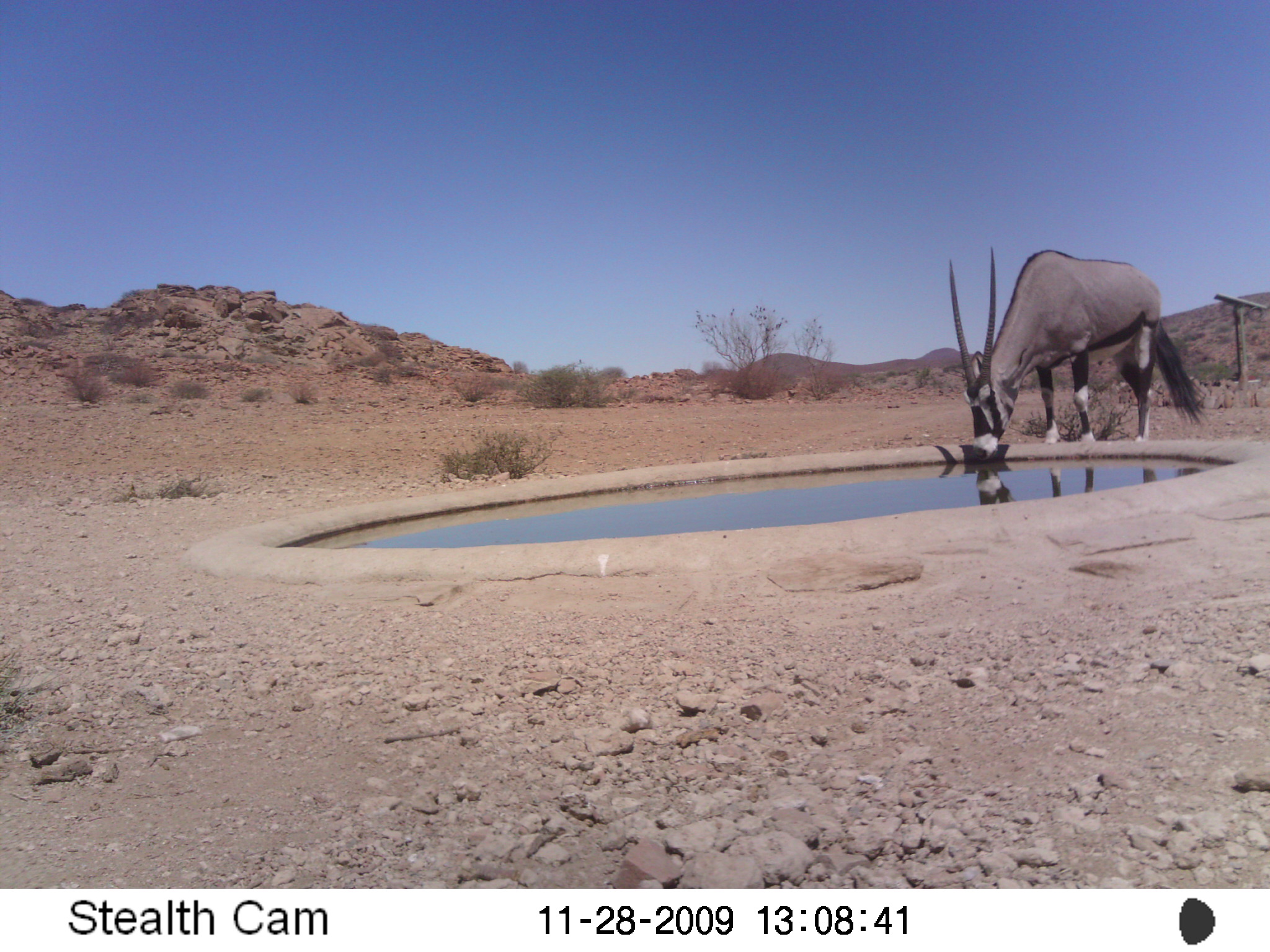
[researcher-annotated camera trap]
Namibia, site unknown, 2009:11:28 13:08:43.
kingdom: Animalia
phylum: Chordata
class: Mammalia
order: Artiodactyla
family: Bovidae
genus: Oryx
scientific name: Oryx gazella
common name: gemsbok